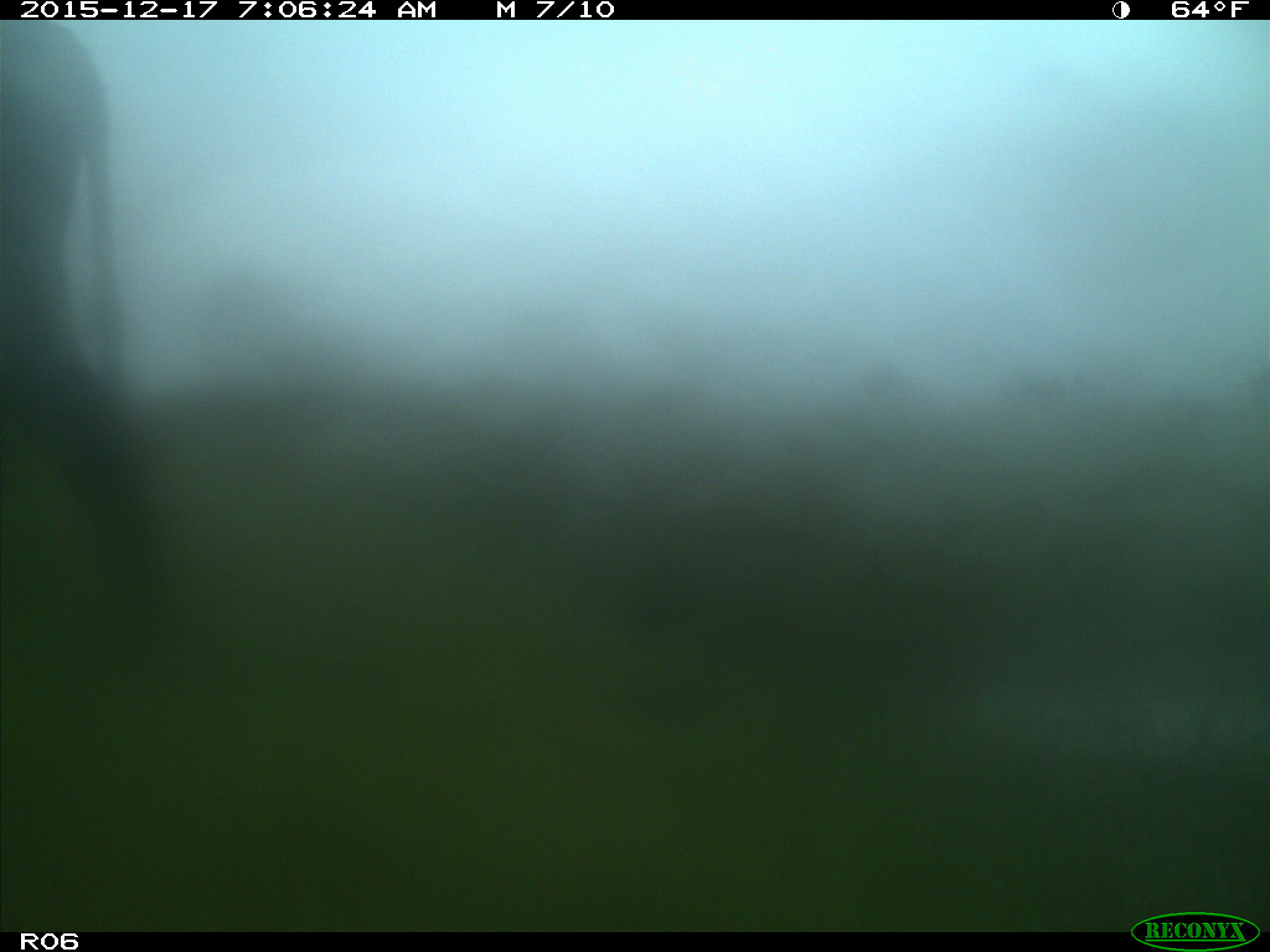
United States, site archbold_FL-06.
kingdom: Animalia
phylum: Chordata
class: Mammalia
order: Artiodactyla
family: Bovidae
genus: Bos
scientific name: Bos taurus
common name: domestic cow